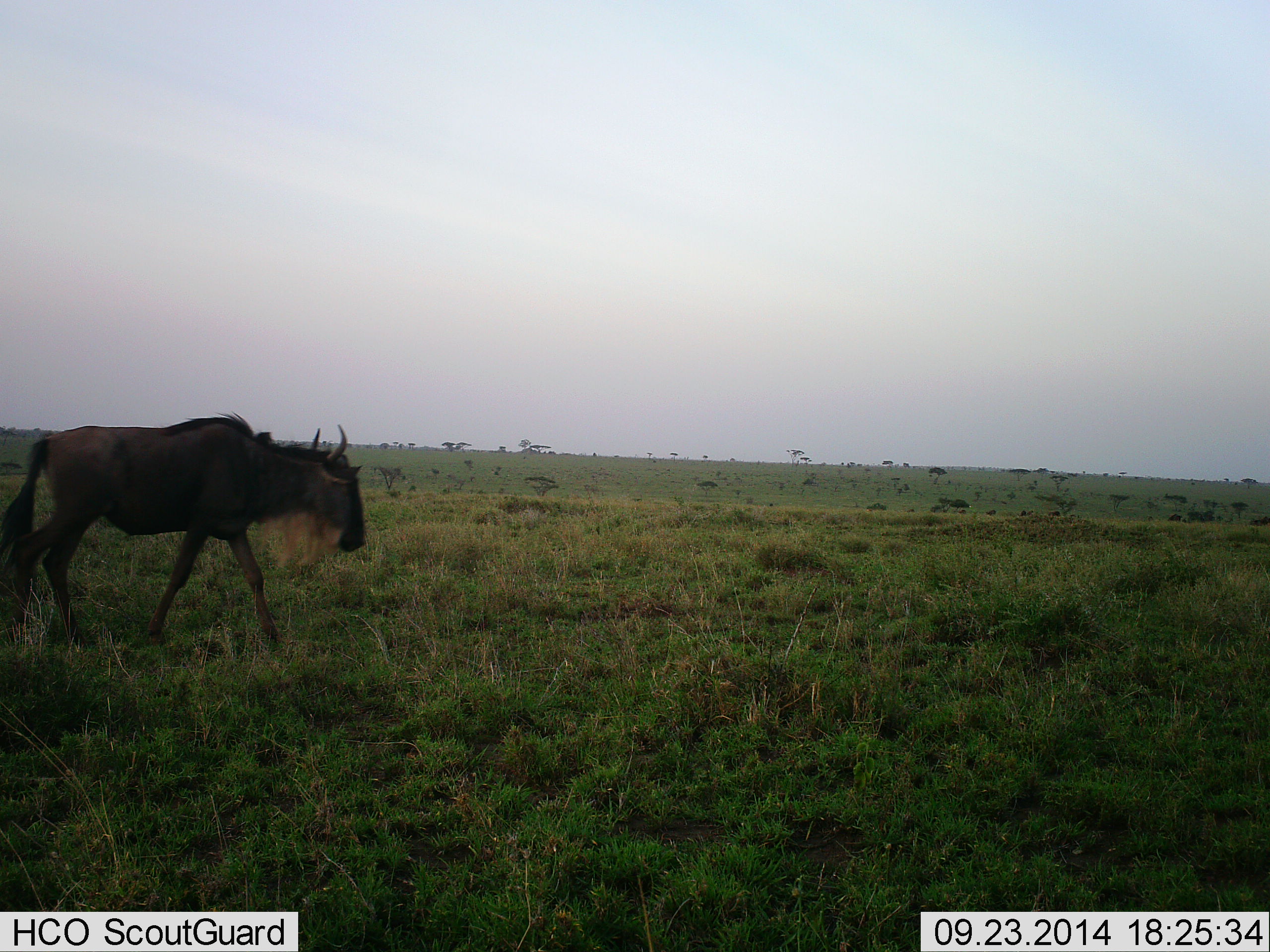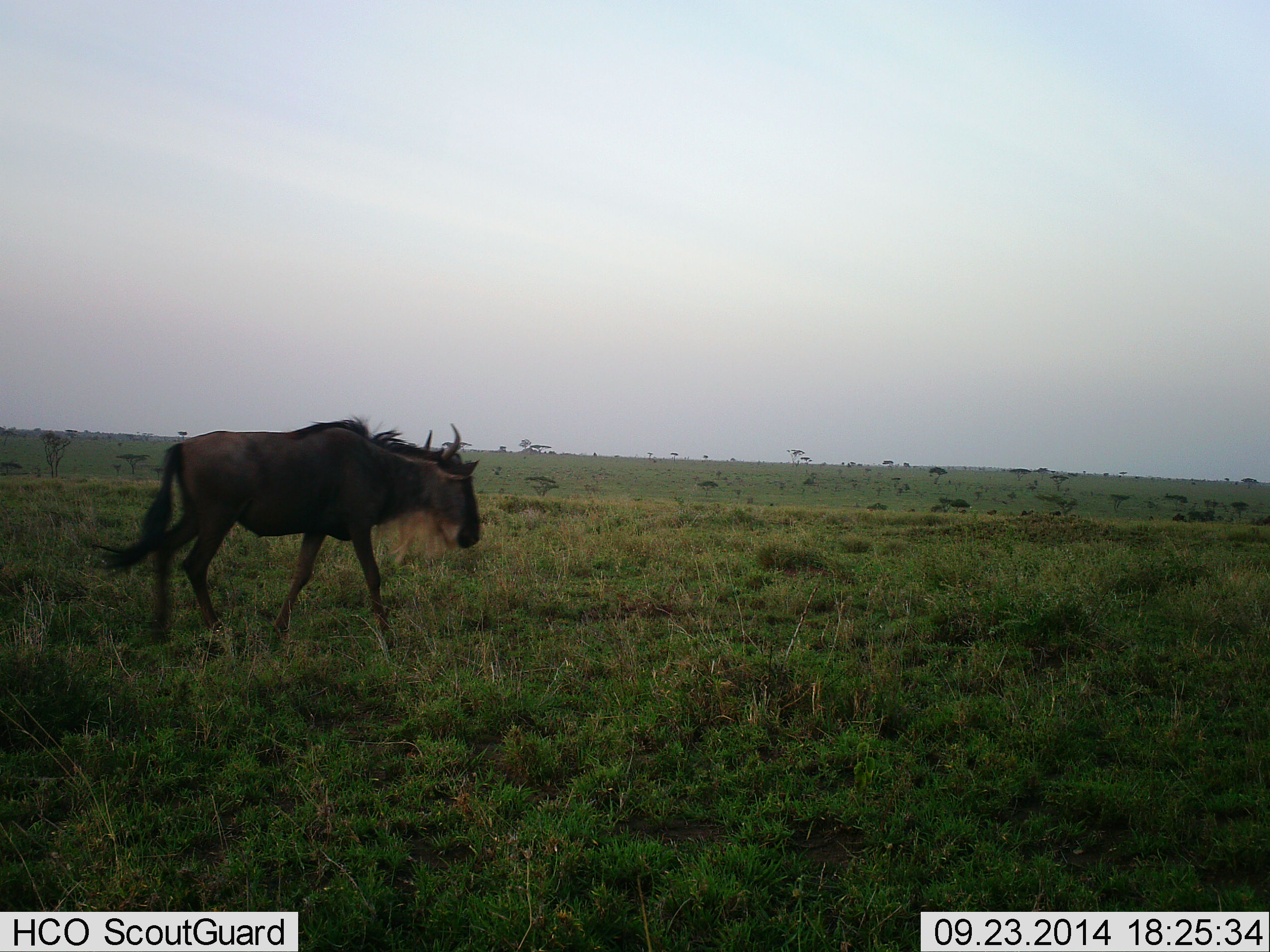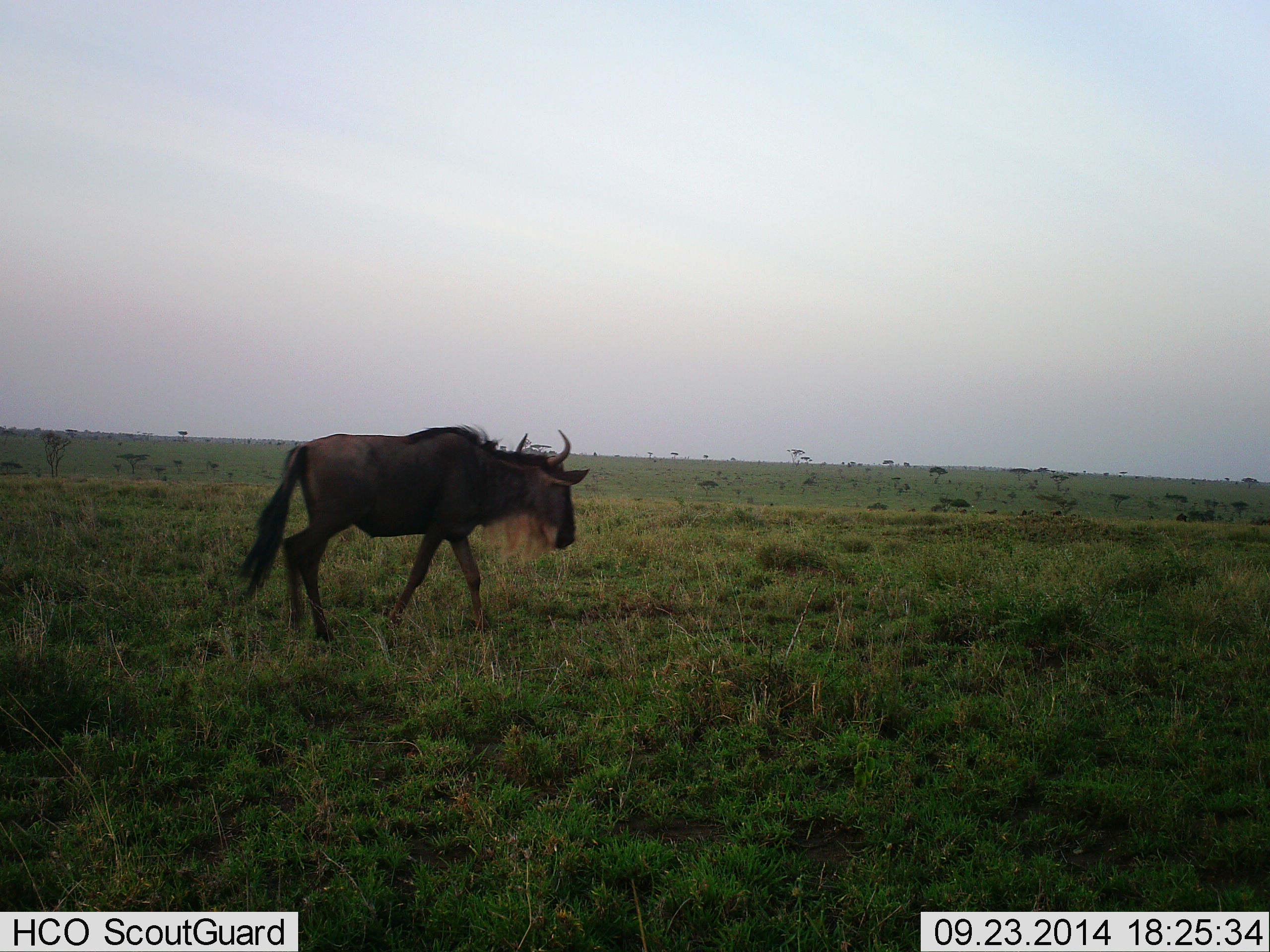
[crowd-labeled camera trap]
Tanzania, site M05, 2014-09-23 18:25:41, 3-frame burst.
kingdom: Animalia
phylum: Chordata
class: Mammalia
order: Artiodactyla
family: Bovidae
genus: Connochaetes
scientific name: Connochaetes taurinus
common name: blue wildebeest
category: wildebeest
Wildebeest (blue wildebeest) (Connochaetes taurinus), count 1. Behavior (volunteer vote fractions): standing 0%, resting 0%, moving 100%, interacting 0%. Young present (vote fraction): 0%. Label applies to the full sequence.